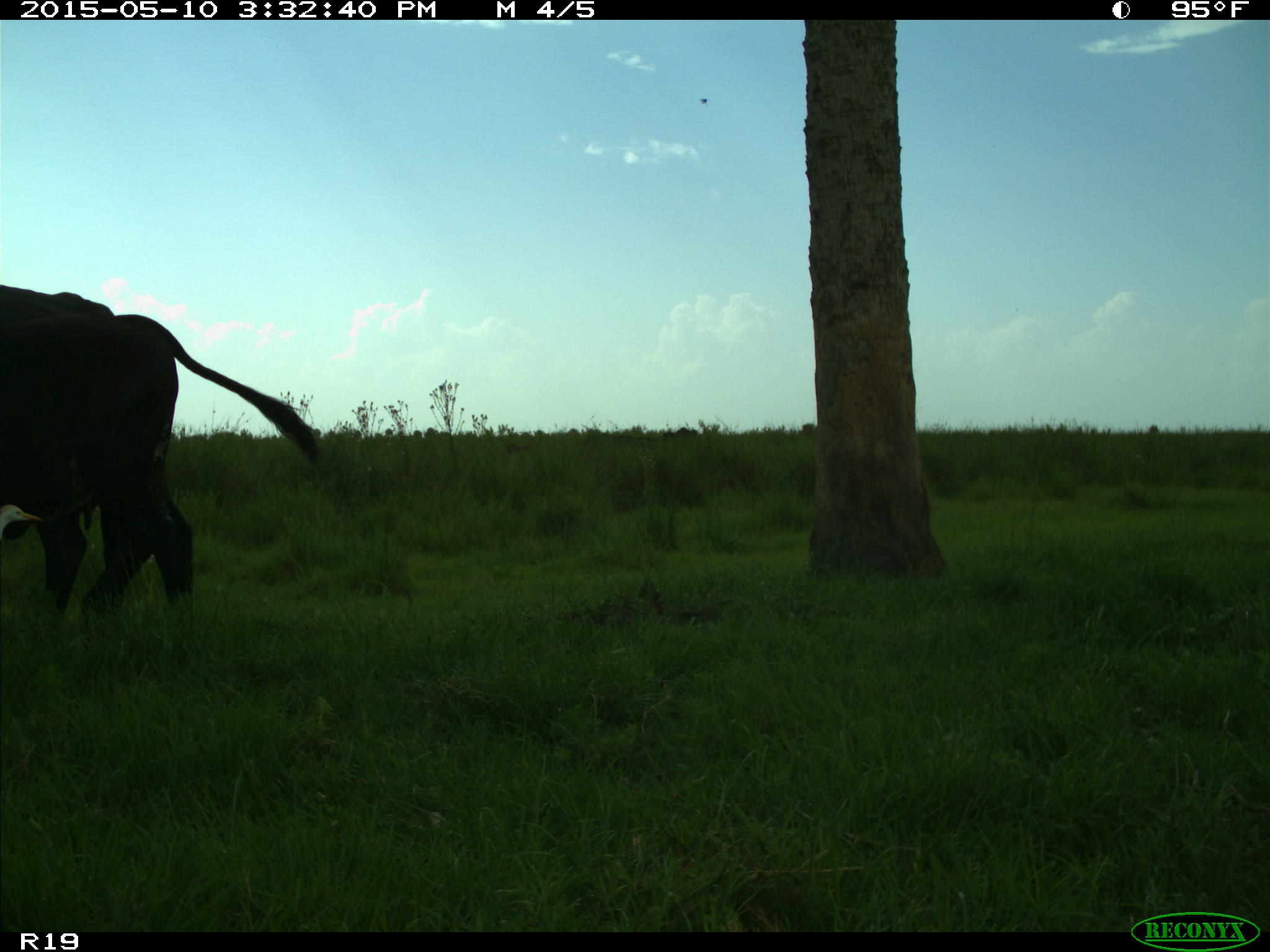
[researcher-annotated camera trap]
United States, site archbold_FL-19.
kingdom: Animalia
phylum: Chordata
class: Mammalia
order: Artiodactyla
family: Bovidae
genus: Bos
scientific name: Bos taurus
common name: domestic cow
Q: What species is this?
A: Bos taurus (domestic cow).